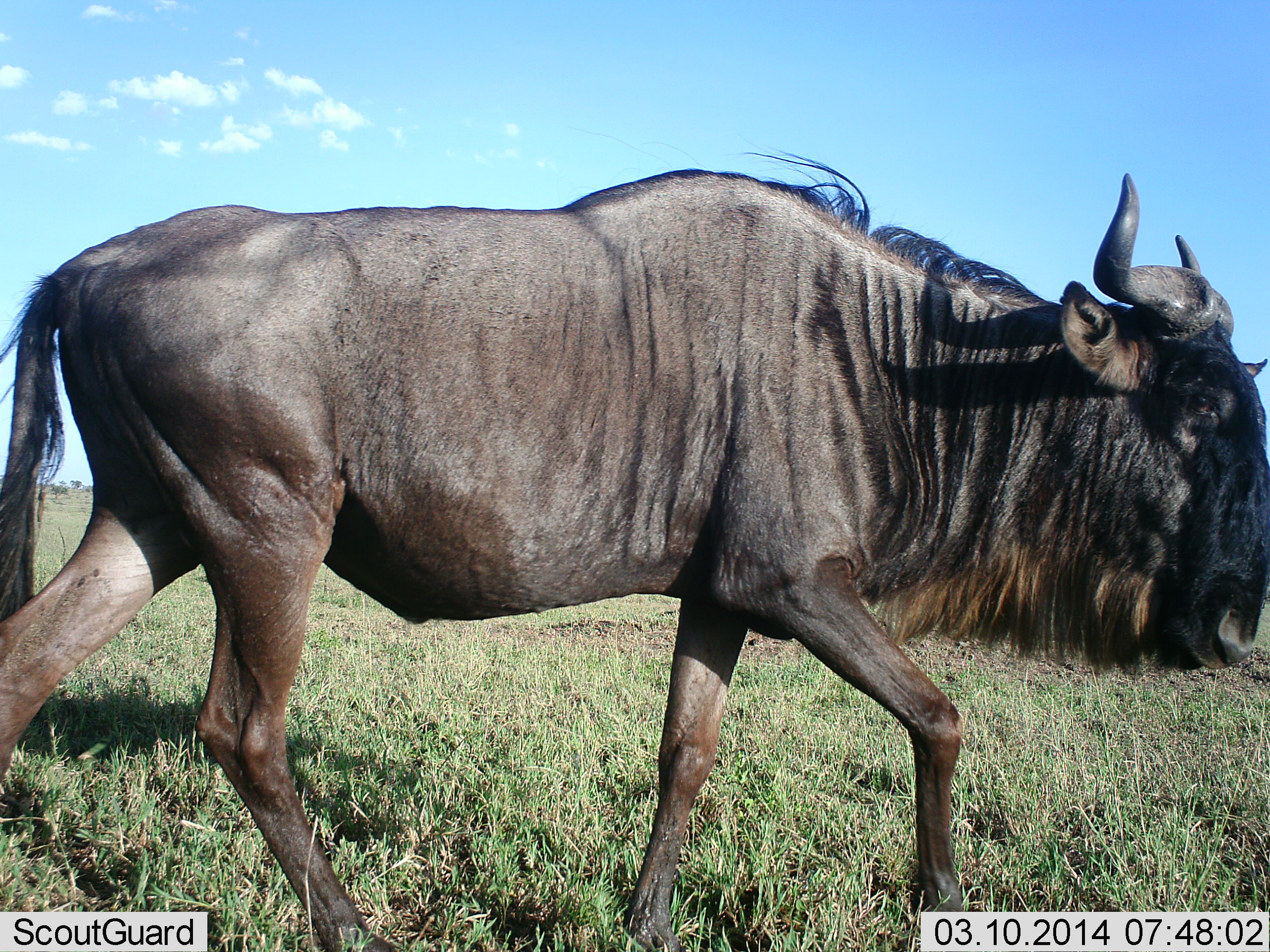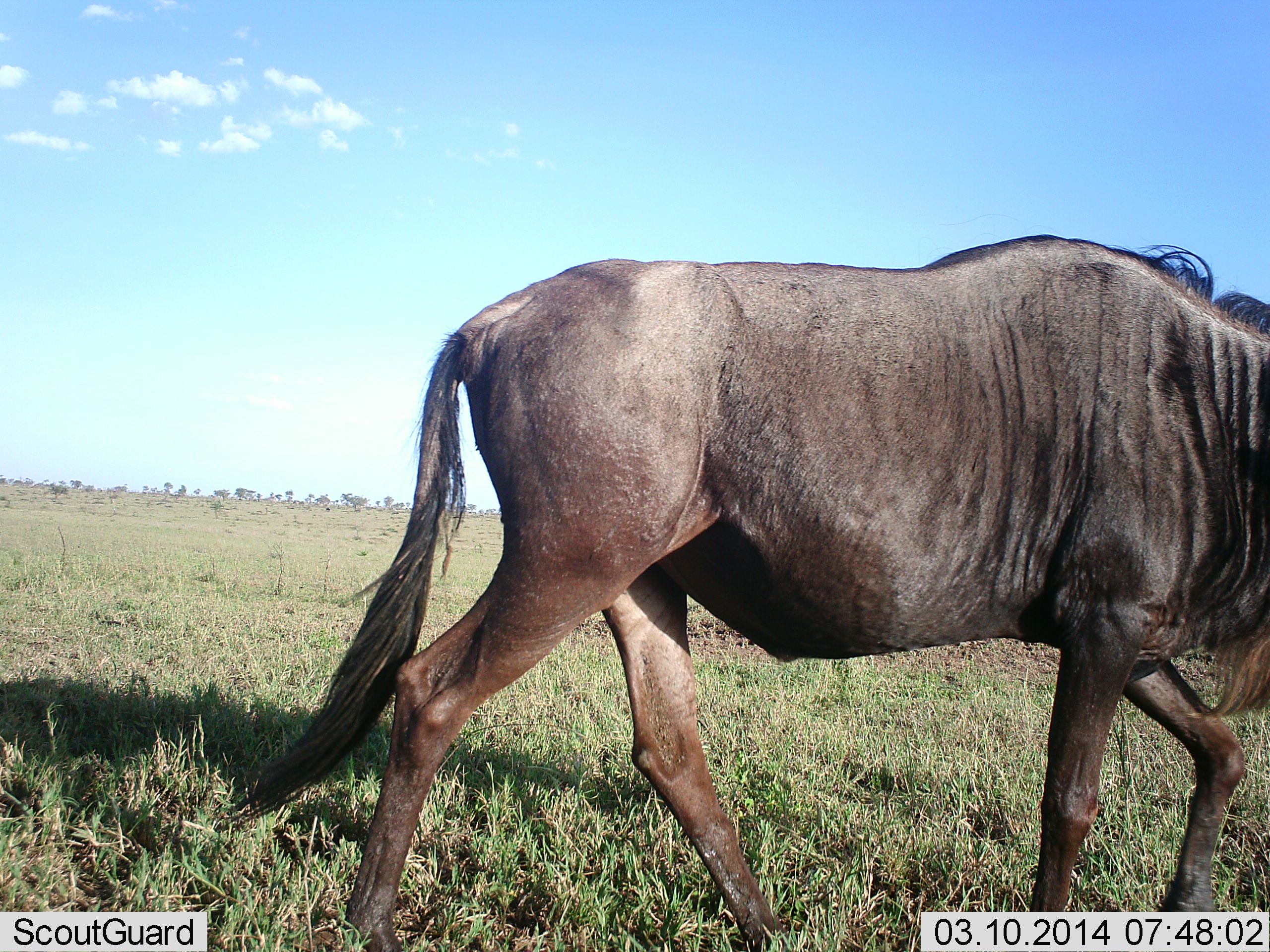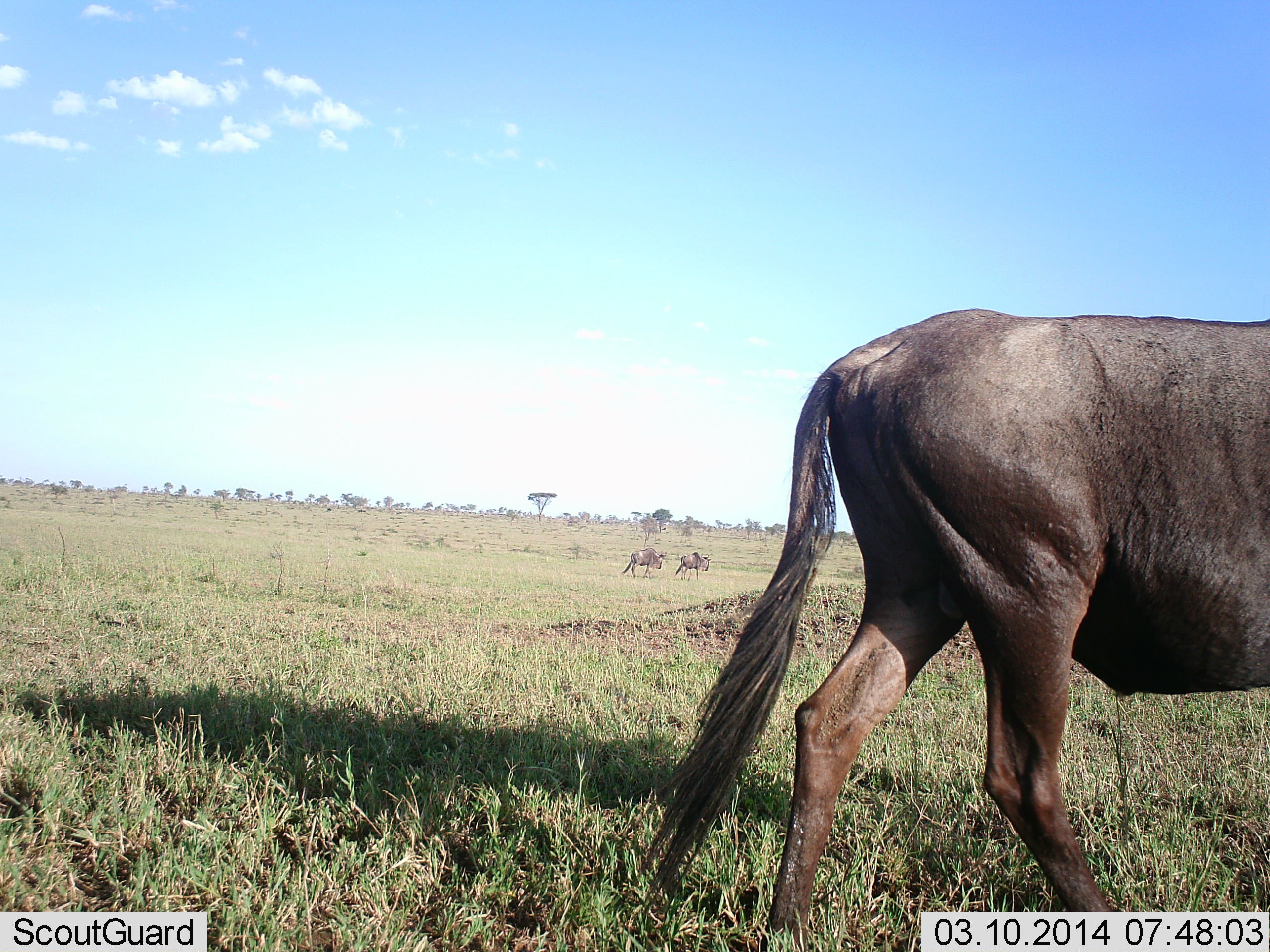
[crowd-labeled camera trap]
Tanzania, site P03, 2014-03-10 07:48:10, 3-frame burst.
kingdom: Animalia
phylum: Chordata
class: Mammalia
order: Artiodactyla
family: Bovidae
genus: Connochaetes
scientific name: Connochaetes taurinus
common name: blue wildebeest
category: wildebeest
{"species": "wildebeest (blue wildebeest) (Connochaetes taurinus)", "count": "1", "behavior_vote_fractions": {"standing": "10%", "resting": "0%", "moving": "100%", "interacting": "0%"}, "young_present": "0%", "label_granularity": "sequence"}